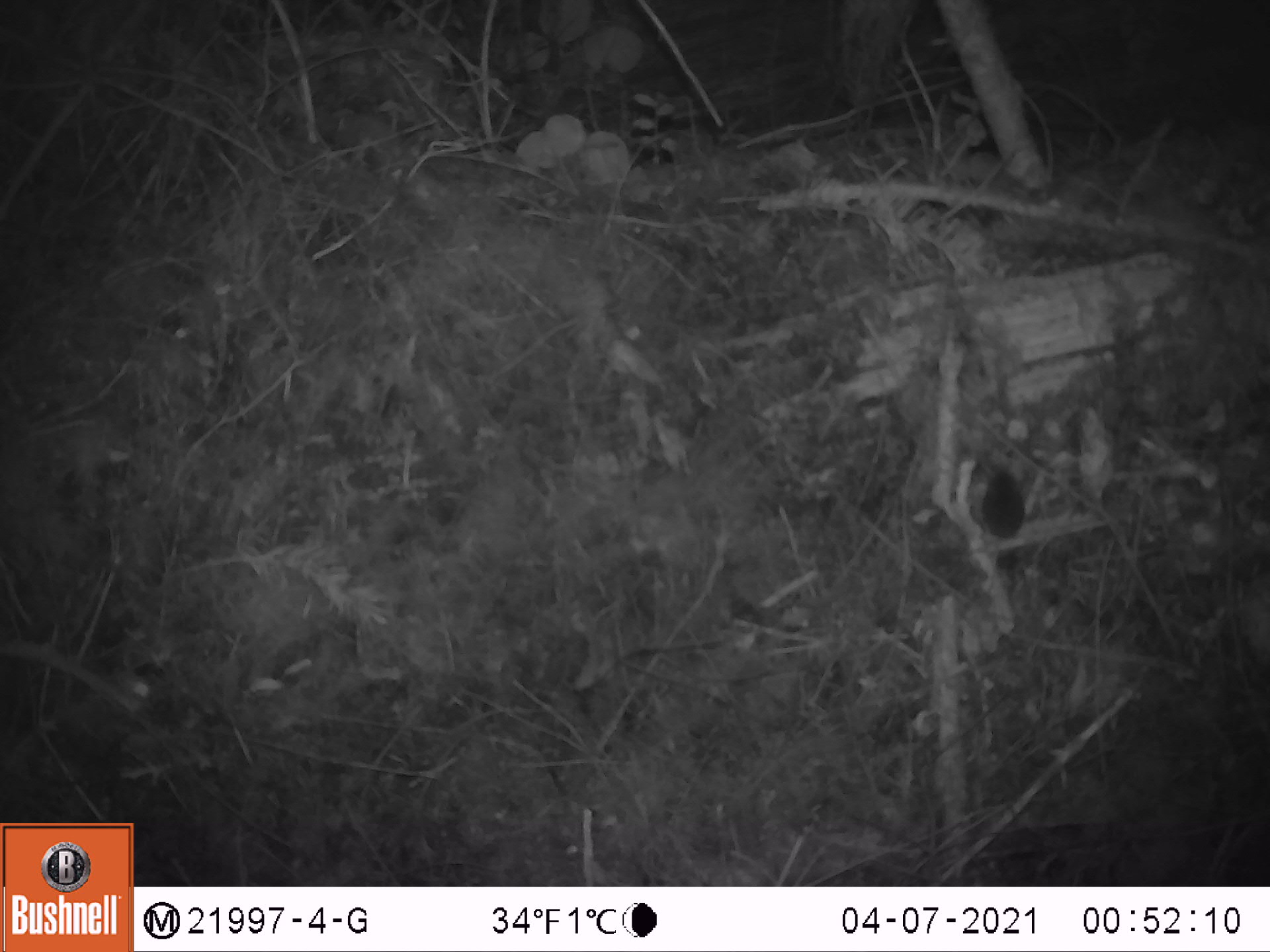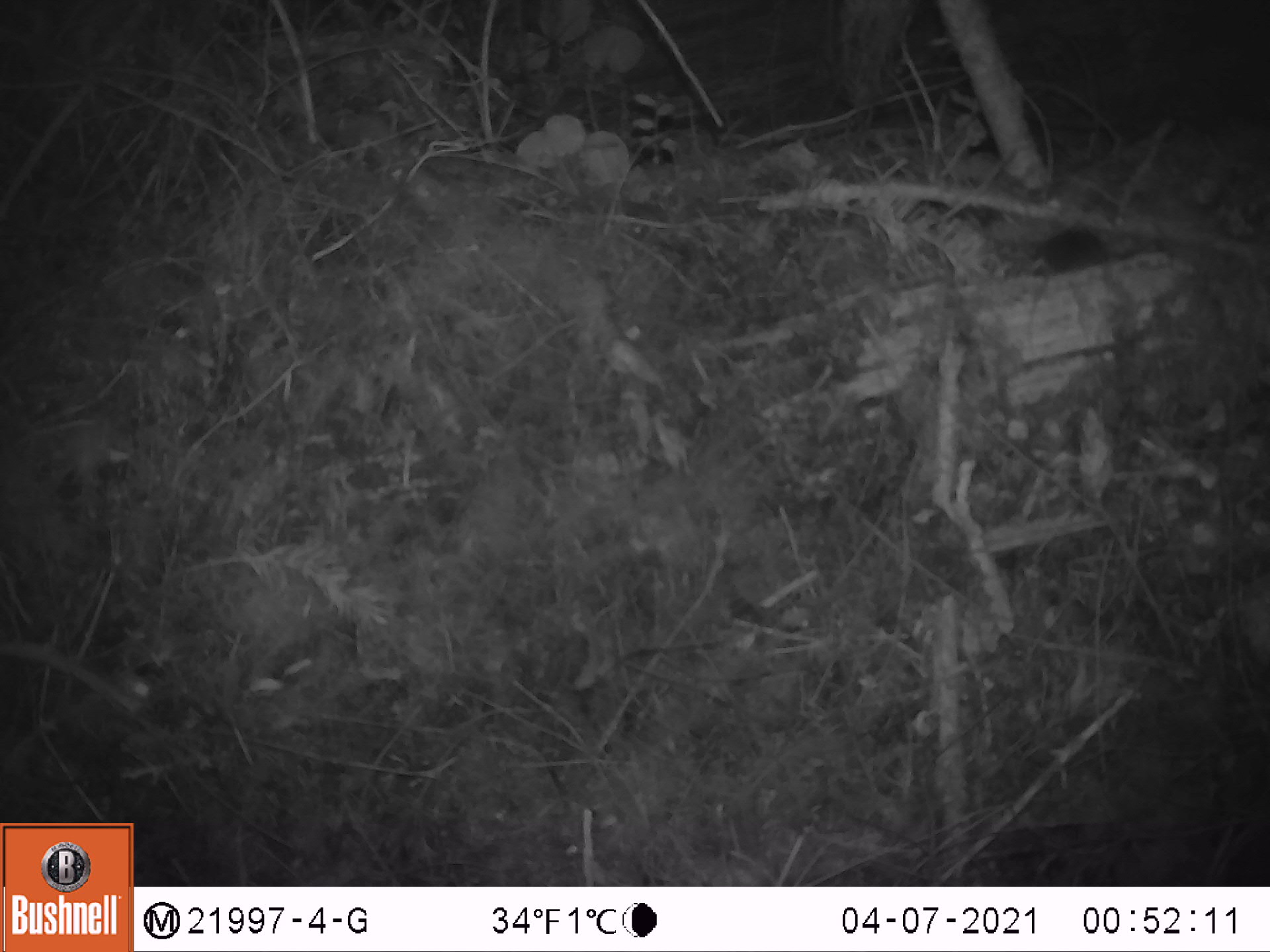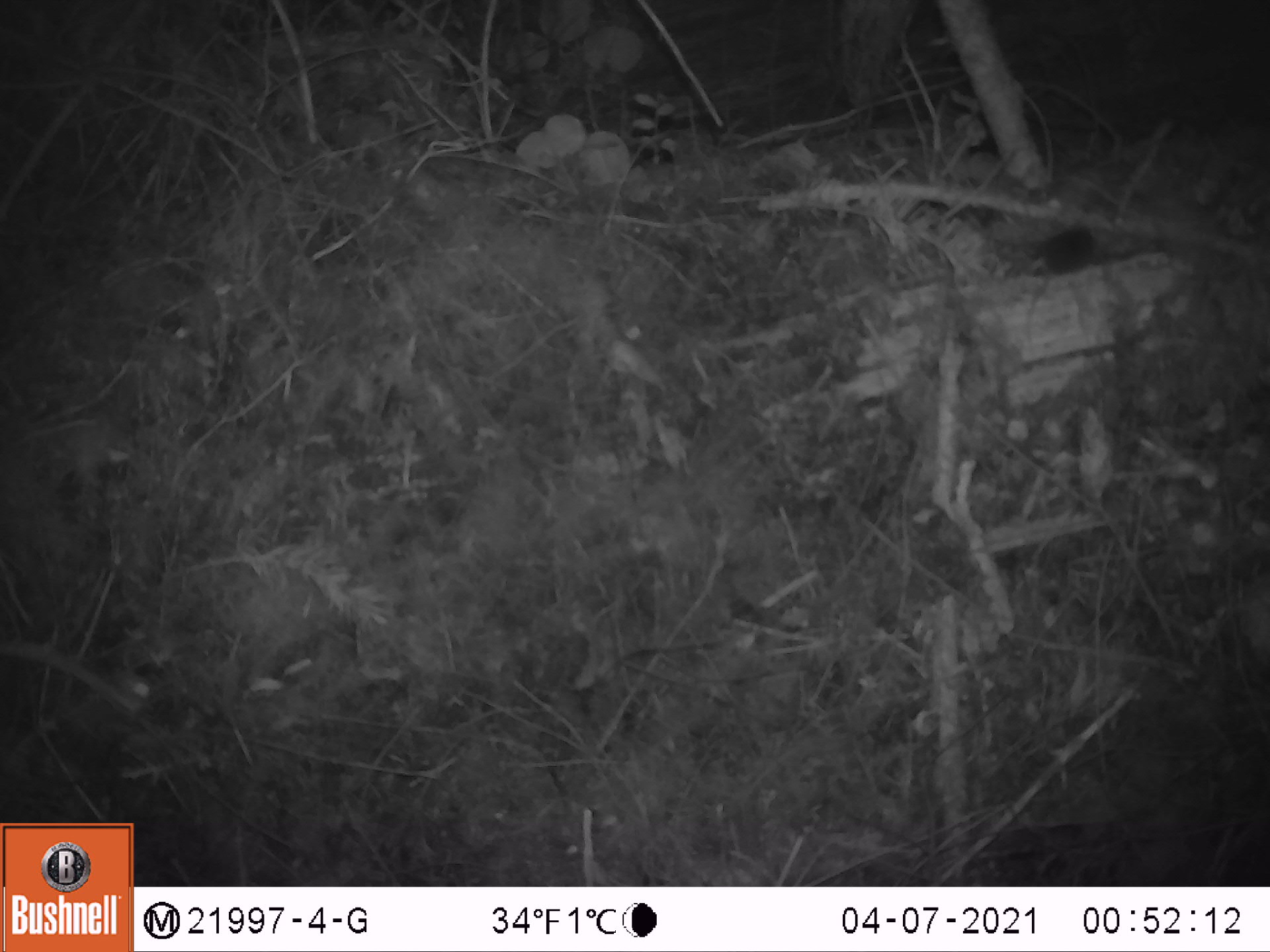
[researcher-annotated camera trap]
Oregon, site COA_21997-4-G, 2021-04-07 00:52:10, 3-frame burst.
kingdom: Animalia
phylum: Chordata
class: Mammalia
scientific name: Mammalia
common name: small mammal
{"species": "small mammal (Mammalia)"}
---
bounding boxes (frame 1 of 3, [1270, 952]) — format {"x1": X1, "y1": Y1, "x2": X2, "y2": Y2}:
small mammal: {"x1": 938, "y1": 392, "x2": 1099, "y2": 606}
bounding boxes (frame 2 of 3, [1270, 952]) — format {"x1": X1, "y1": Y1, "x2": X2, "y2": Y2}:
small mammal: {"x1": 951, "y1": 194, "x2": 1158, "y2": 333}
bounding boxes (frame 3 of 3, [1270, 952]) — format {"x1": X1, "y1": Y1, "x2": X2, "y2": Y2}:
small mammal: {"x1": 965, "y1": 183, "x2": 1141, "y2": 360}